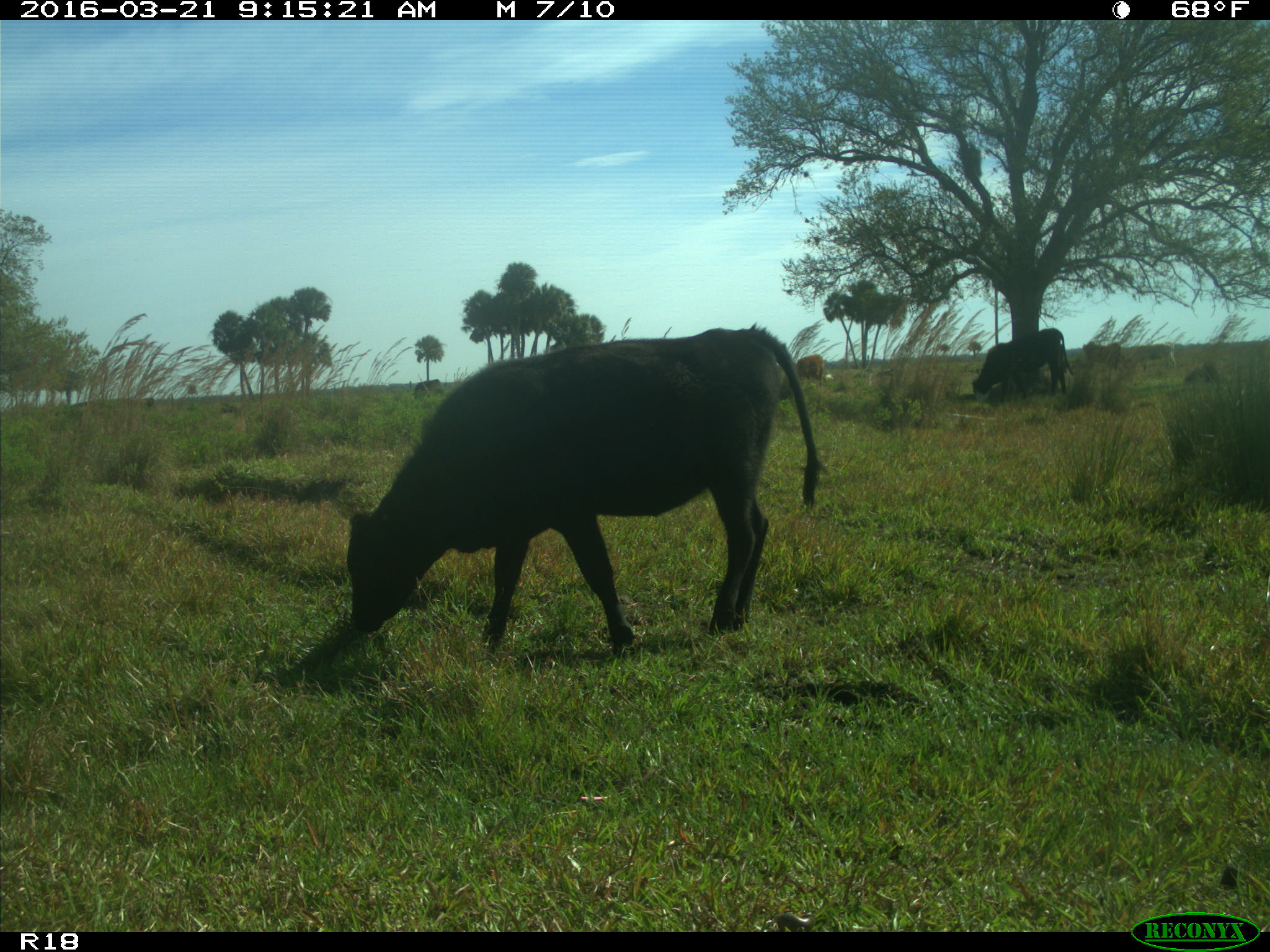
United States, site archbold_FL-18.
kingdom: Animalia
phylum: Chordata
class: Mammalia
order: Artiodactyla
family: Bovidae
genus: Bos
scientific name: Bos taurus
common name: domestic cow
Bos taurus (domestic cow).